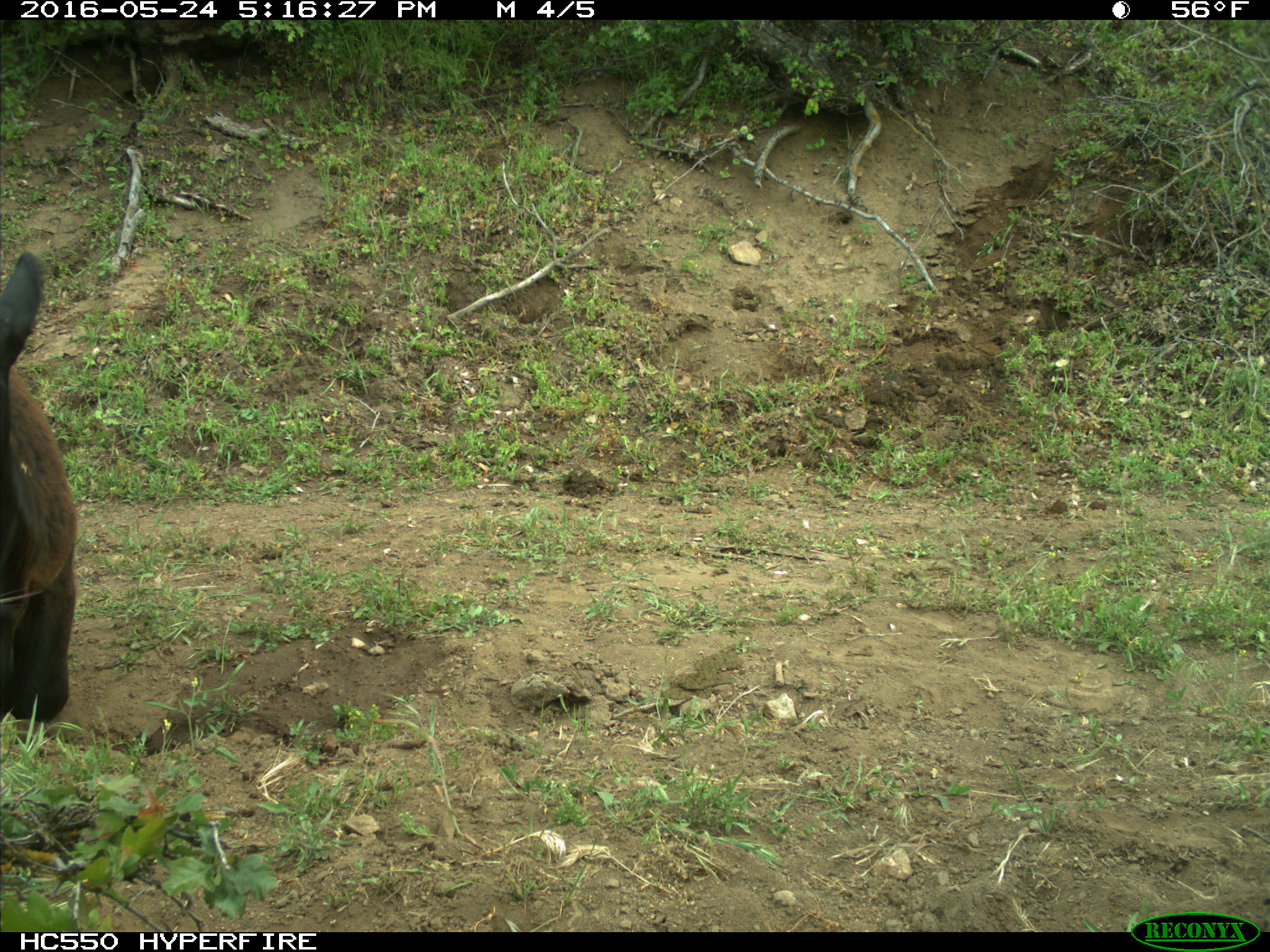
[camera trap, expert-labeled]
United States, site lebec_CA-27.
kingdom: Animalia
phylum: Chordata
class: Mammalia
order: Artiodactyla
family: Bovidae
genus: Bos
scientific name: Bos taurus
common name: domestic cow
Bos taurus (domestic cow).